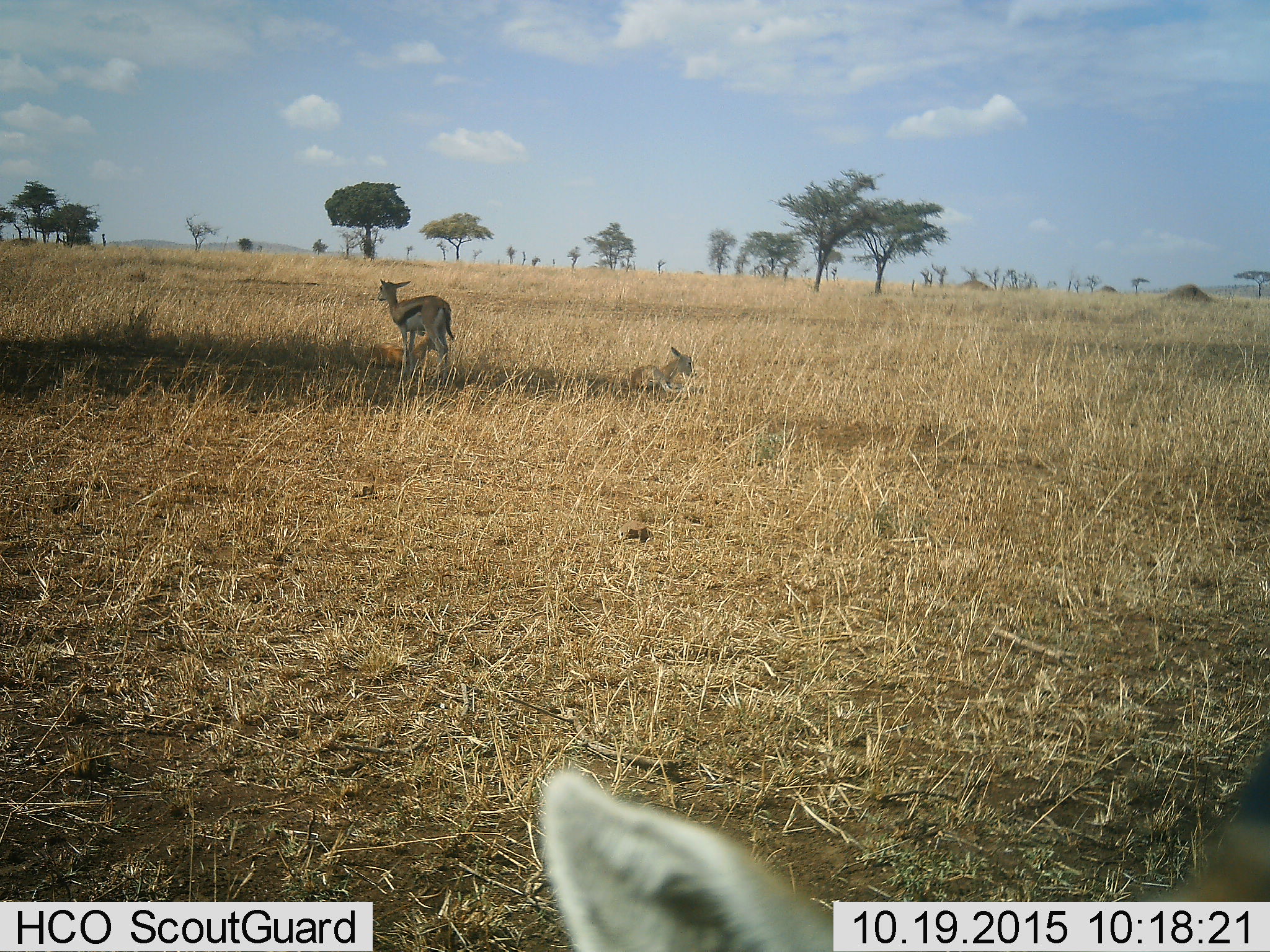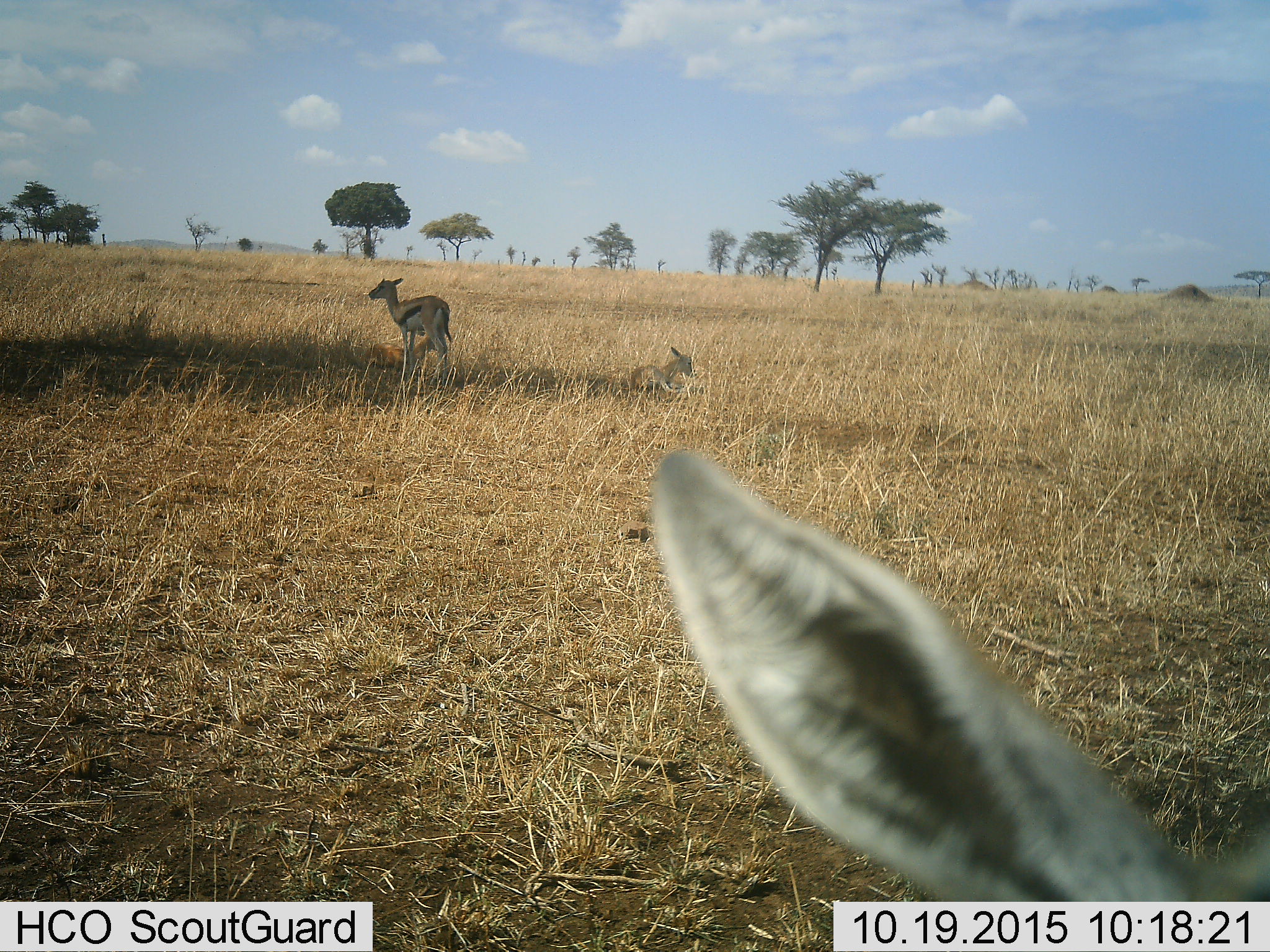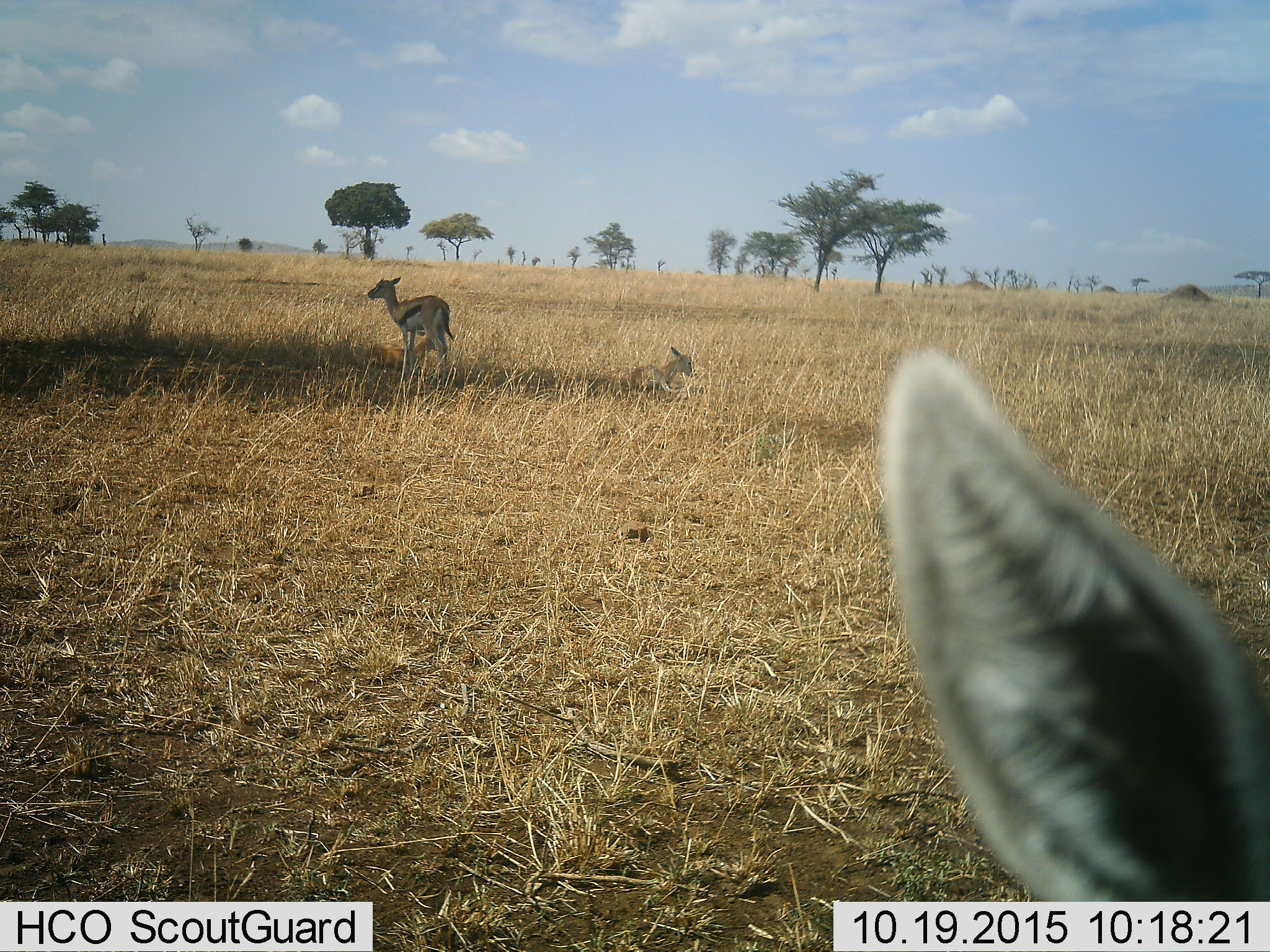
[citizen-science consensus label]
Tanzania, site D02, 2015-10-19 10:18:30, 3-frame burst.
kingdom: Animalia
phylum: Chordata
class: Mammalia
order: Artiodactyla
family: Bovidae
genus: Eudorcas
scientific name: Eudorcas thomsonii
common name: thomson's gazelle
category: gazellethomsons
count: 3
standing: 94%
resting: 78%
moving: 22%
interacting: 0%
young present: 39%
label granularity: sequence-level